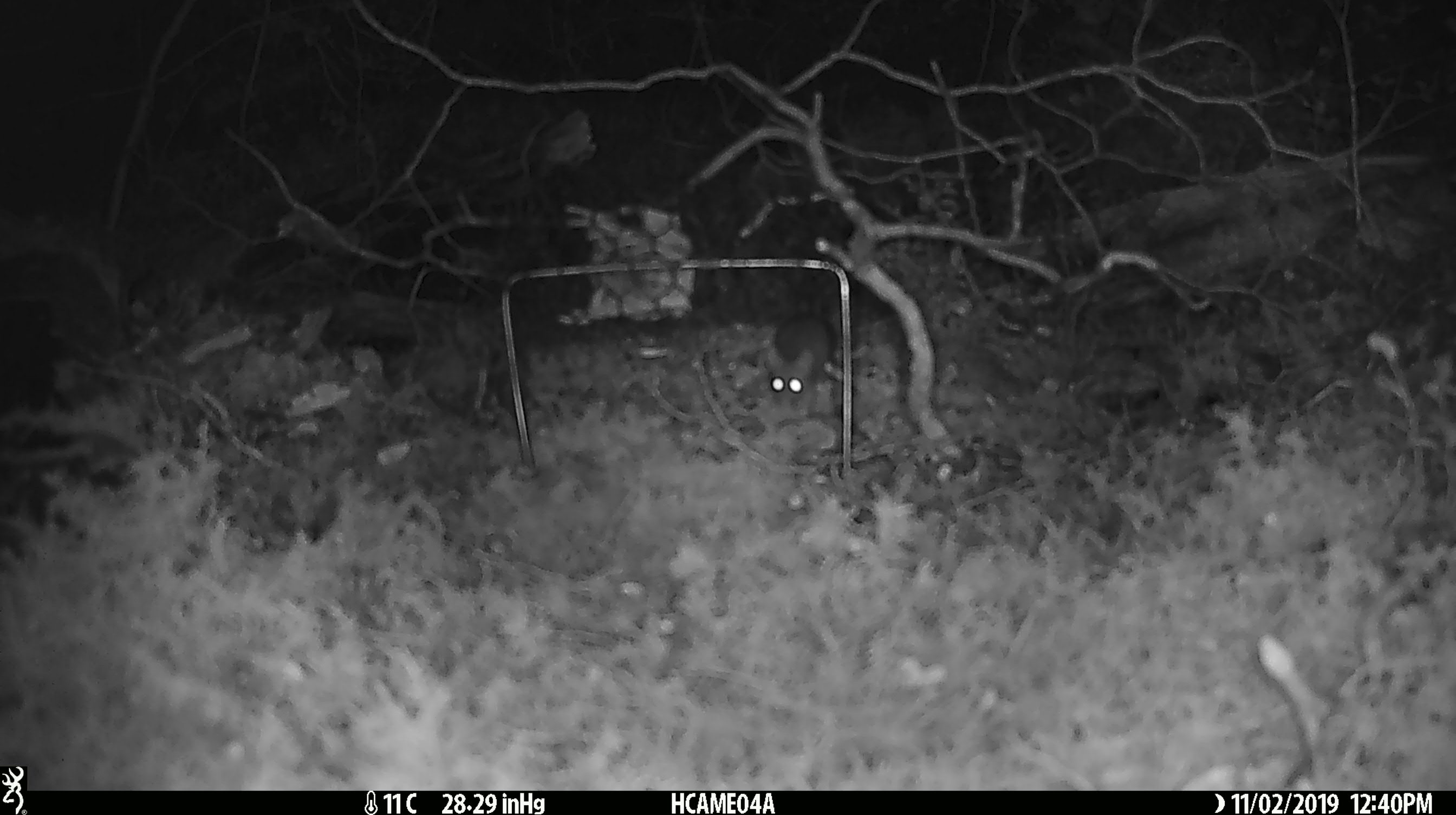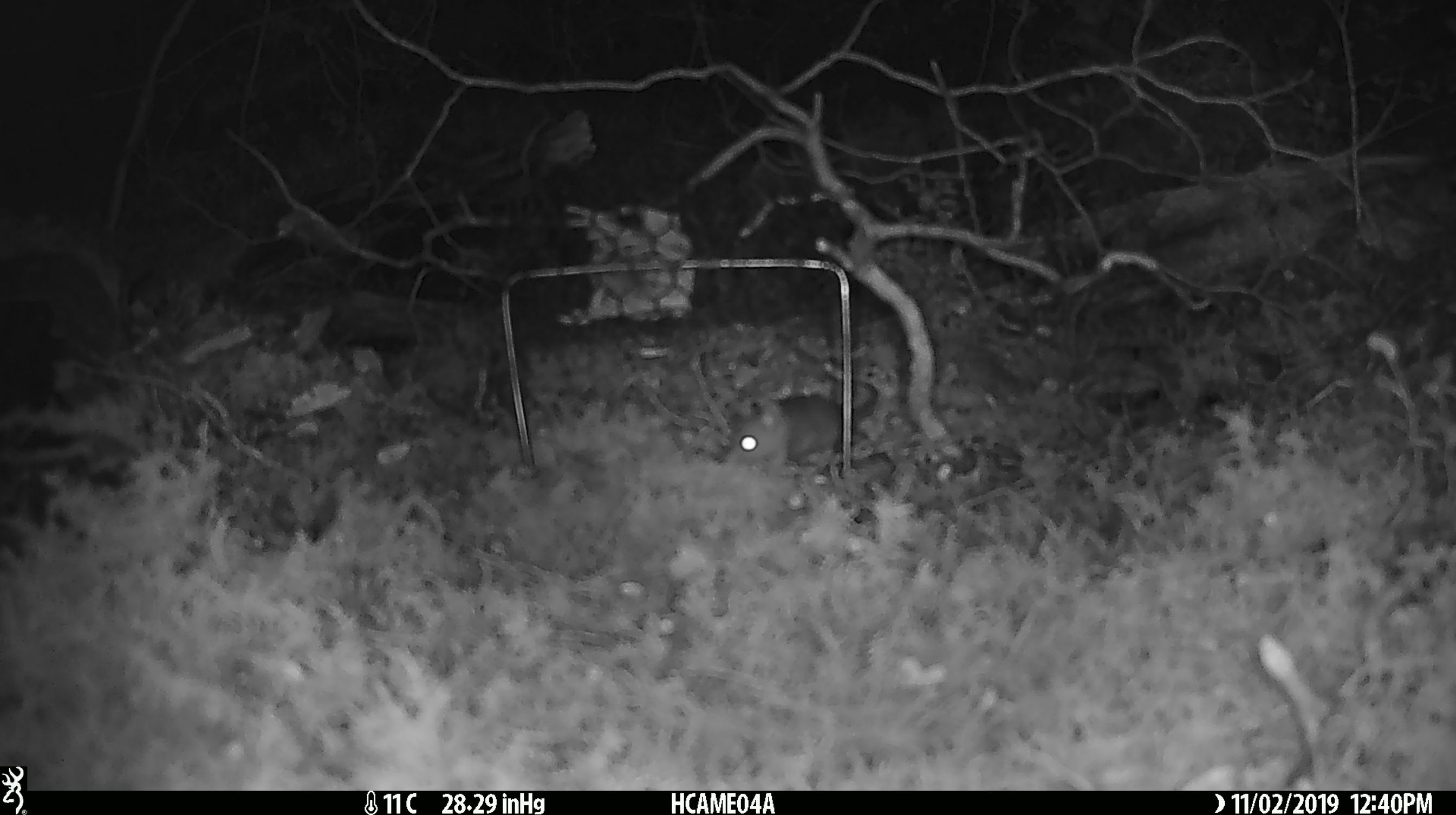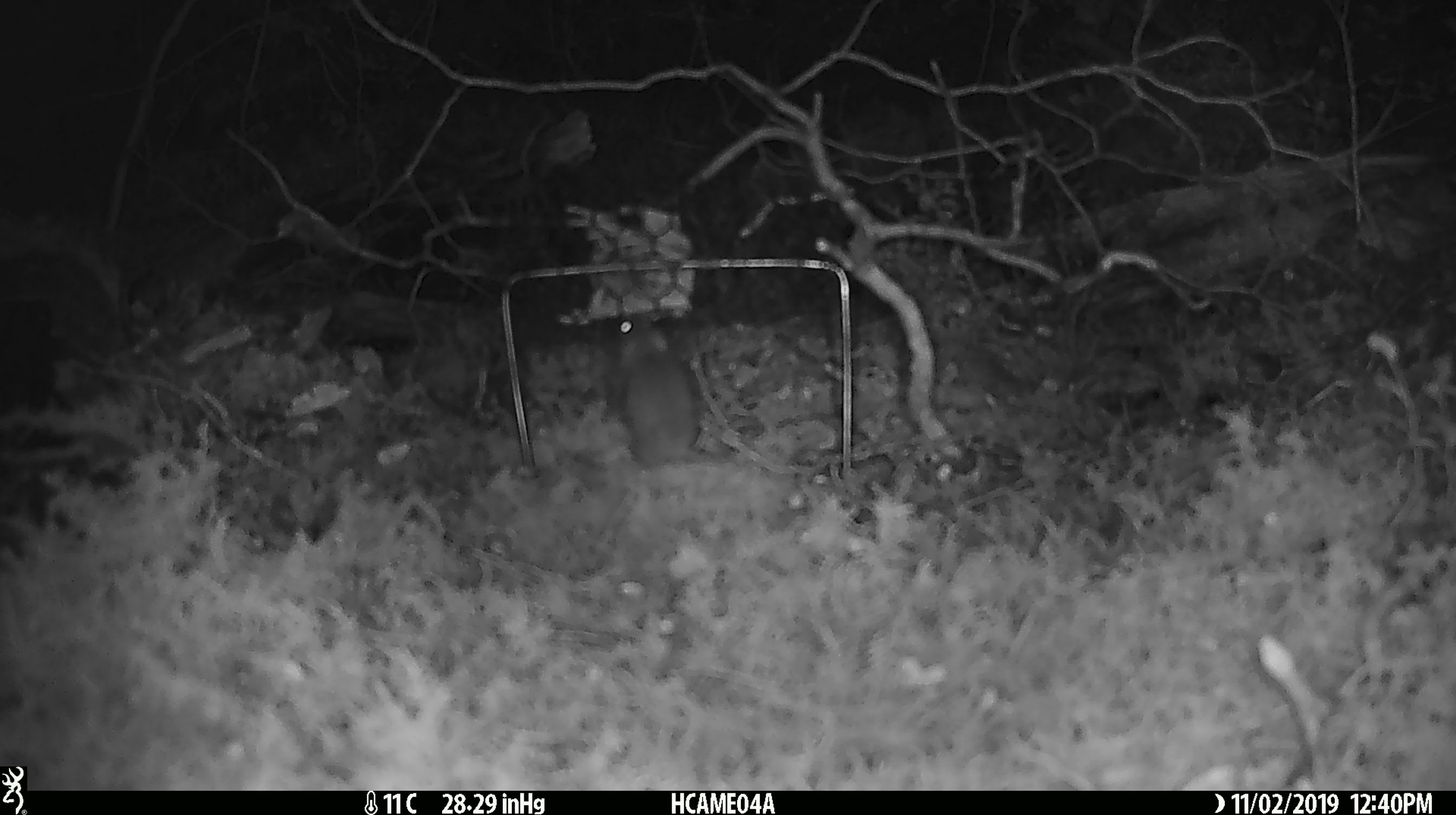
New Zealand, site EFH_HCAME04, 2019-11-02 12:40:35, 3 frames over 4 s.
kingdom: Animalia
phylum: Chordata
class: Mammalia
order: Rodentia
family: Muridae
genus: Mus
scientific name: Mus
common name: mouse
Mouse (Mus).